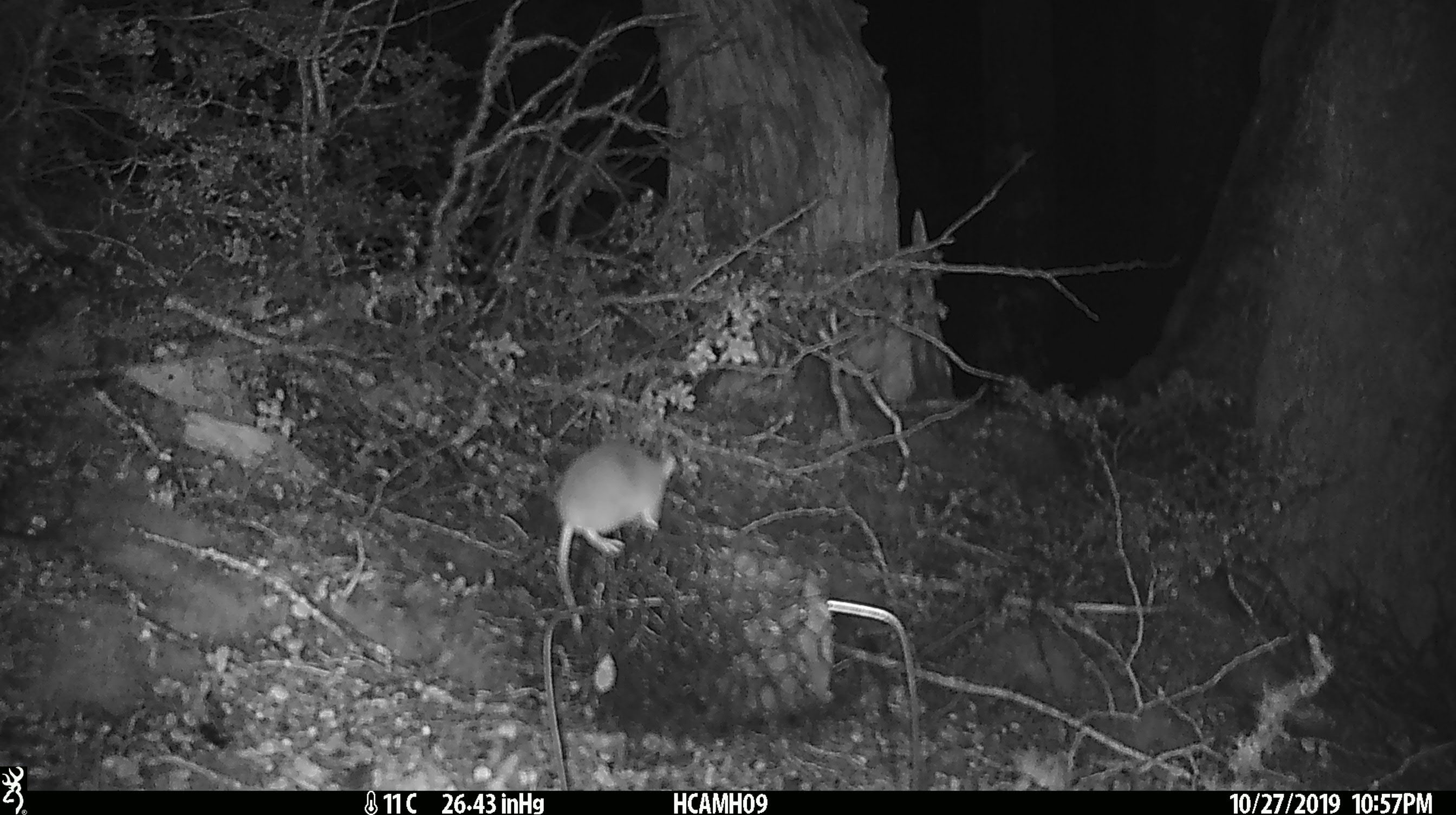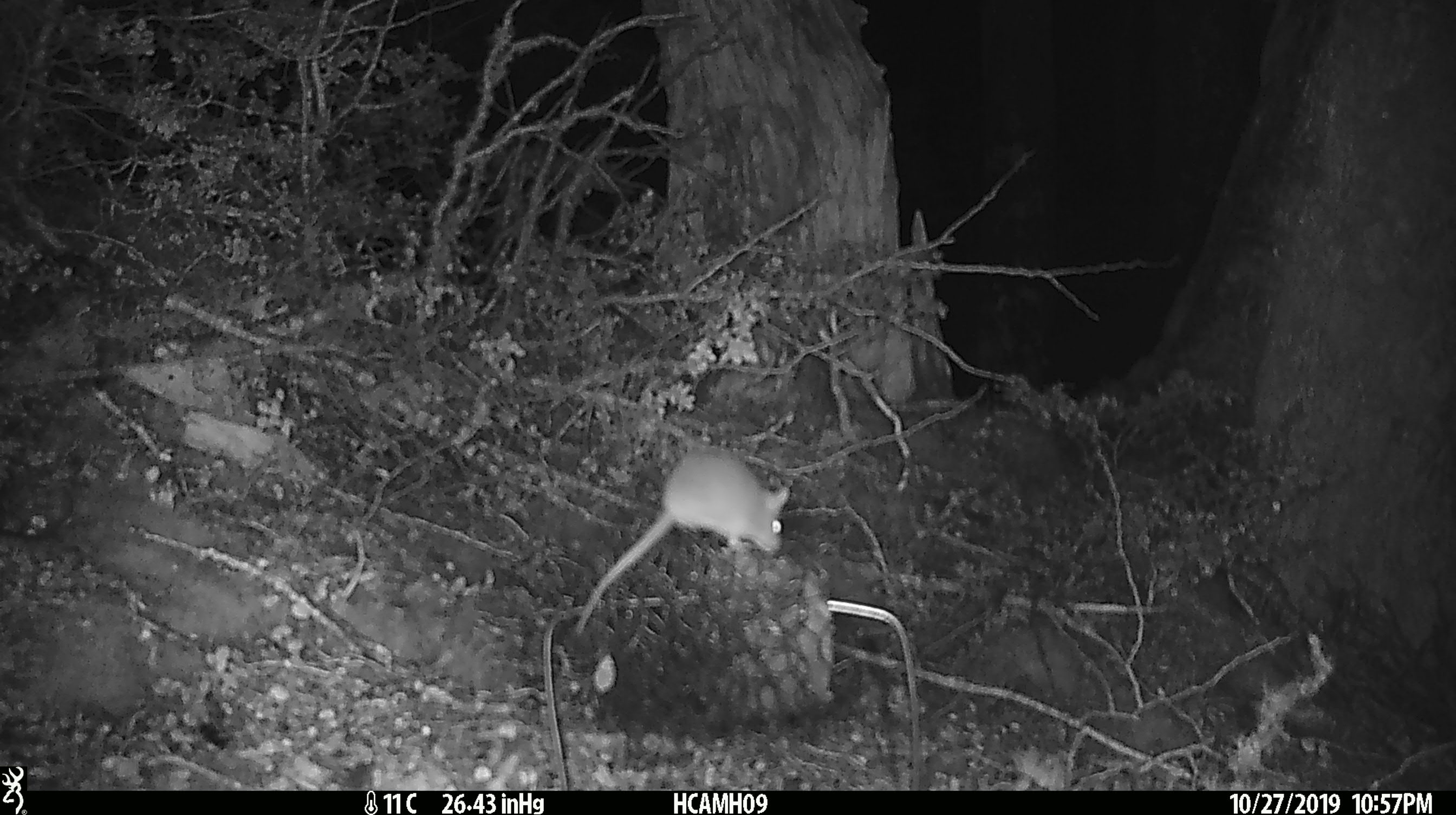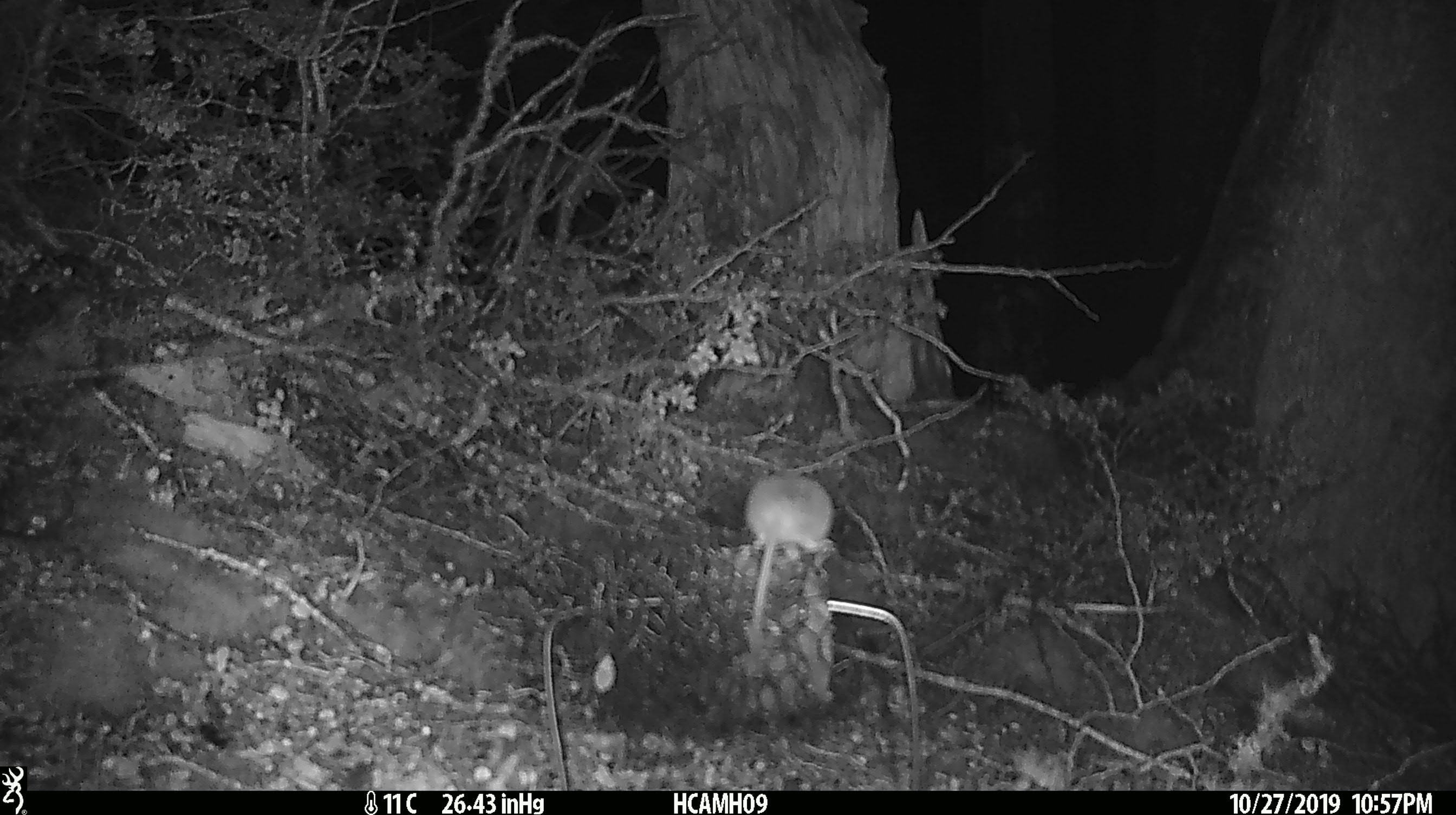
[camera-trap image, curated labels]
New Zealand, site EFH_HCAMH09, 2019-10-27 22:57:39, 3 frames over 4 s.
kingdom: Animalia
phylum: Chordata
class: Mammalia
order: Rodentia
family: Muridae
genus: Mus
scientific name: Mus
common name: mouse